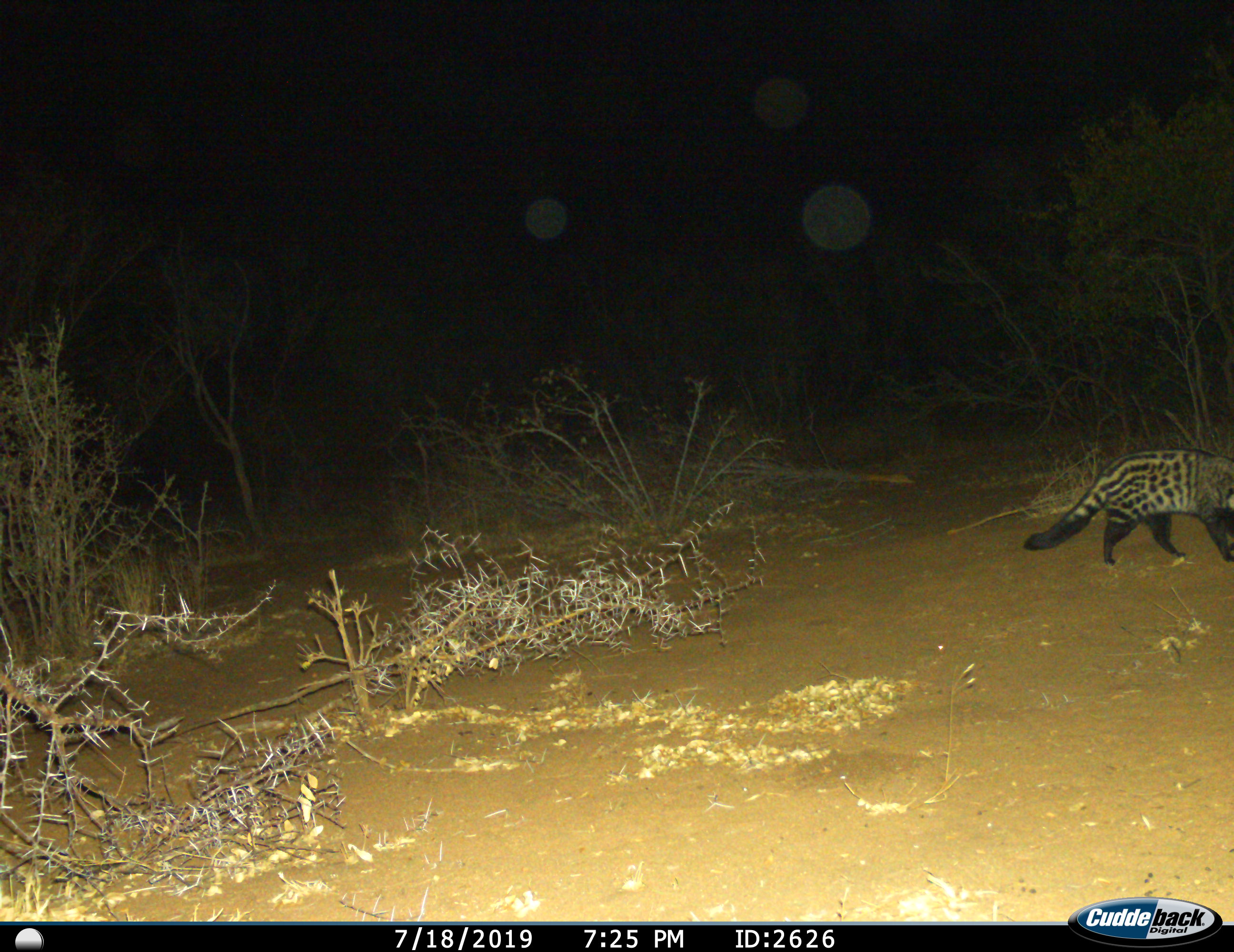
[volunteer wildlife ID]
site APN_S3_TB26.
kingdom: Animalia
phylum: Chordata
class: Mammalia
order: Carnivora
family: Viverridae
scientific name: Viverridae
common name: civet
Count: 1.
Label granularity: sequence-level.